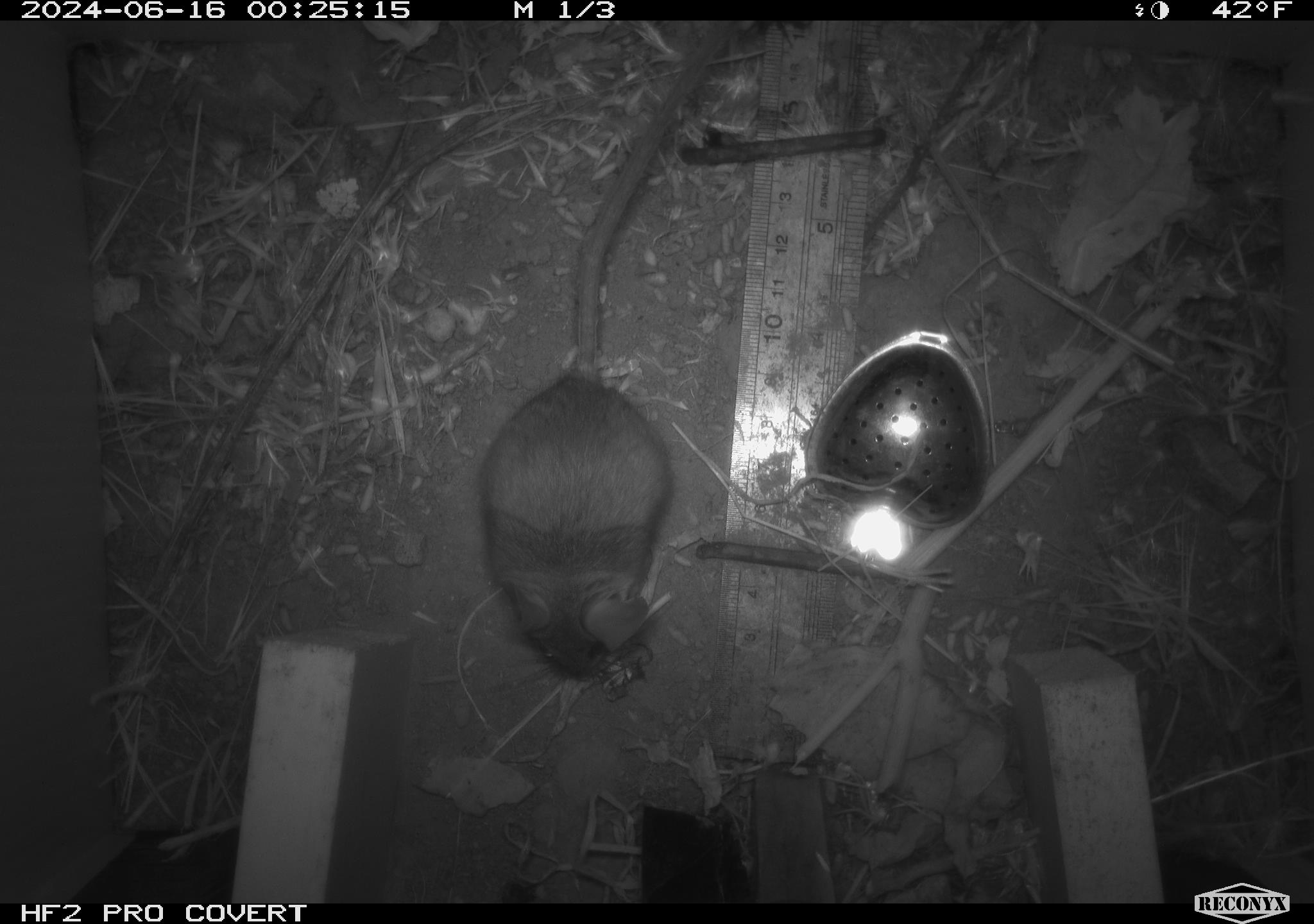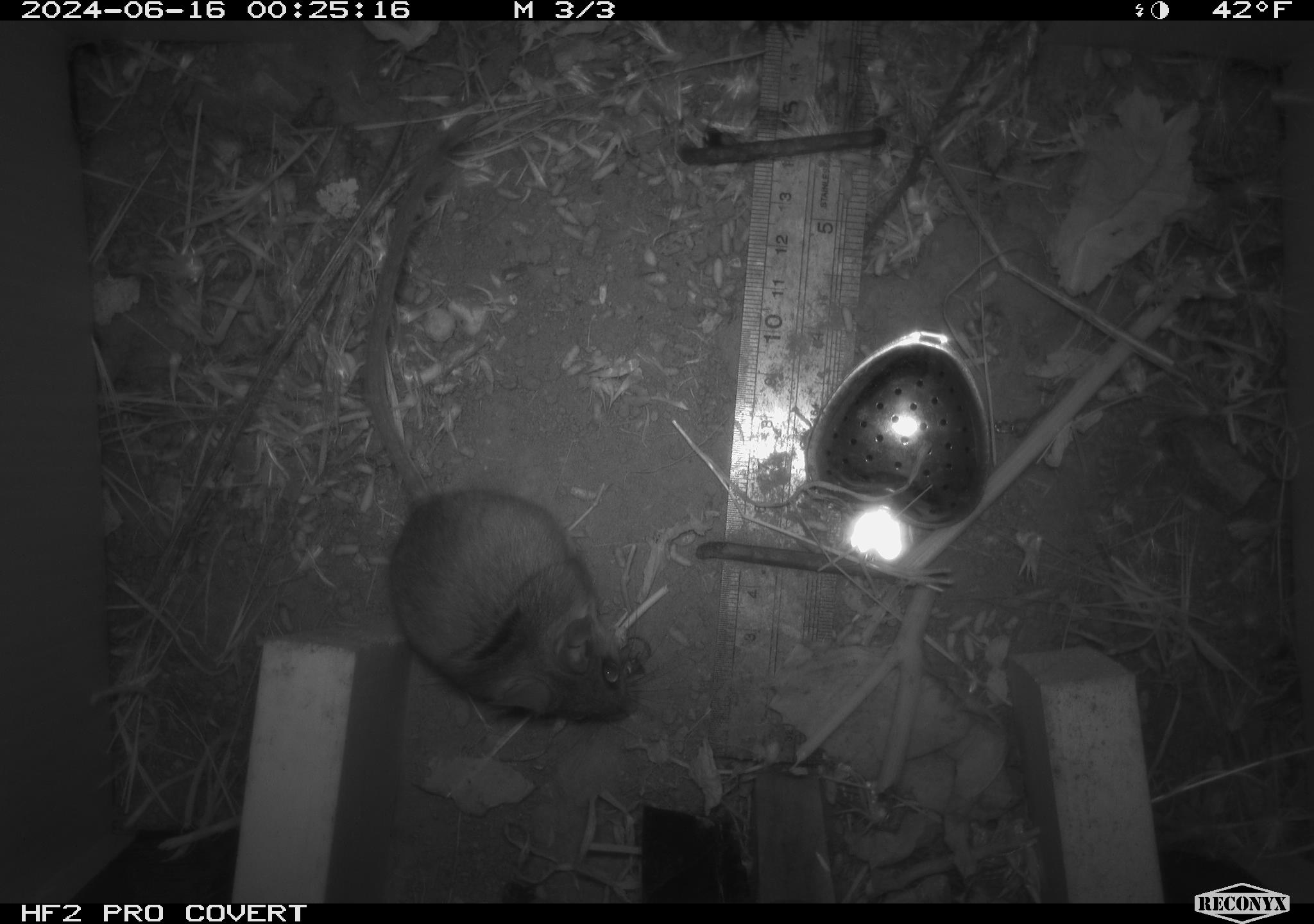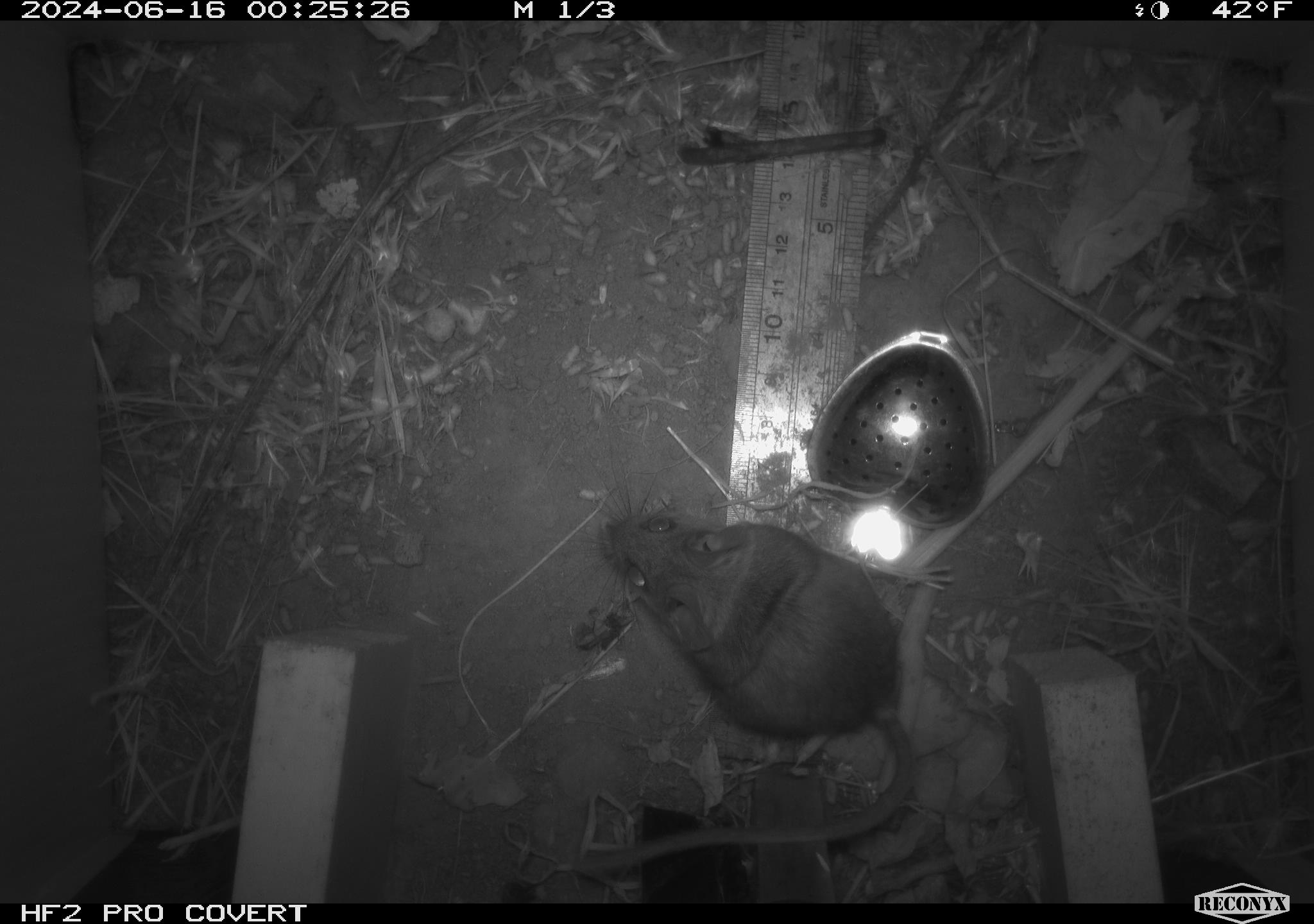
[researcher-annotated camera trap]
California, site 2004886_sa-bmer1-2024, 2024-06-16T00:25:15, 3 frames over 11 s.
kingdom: Animalia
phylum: Chordata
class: Mammalia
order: Rodentia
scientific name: Rodentia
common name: mouse species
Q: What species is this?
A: Mouse species (Rodentia).